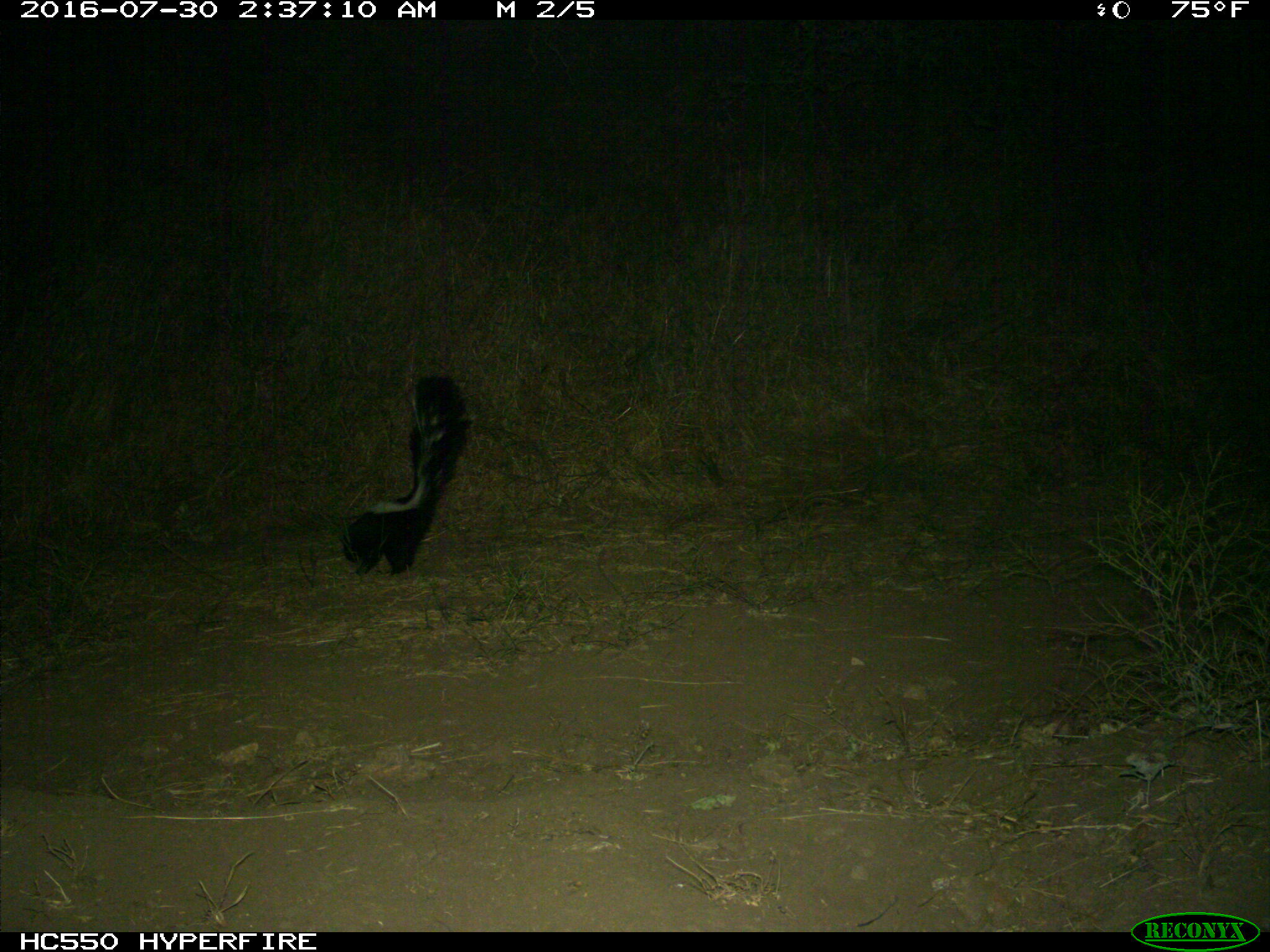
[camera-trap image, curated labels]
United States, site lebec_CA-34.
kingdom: Animalia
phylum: Chordata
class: Mammalia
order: Carnivora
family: Mephitidae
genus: Mephitis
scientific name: Mephitis mephitis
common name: striped skunk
Mephitis mephitis (striped skunk).